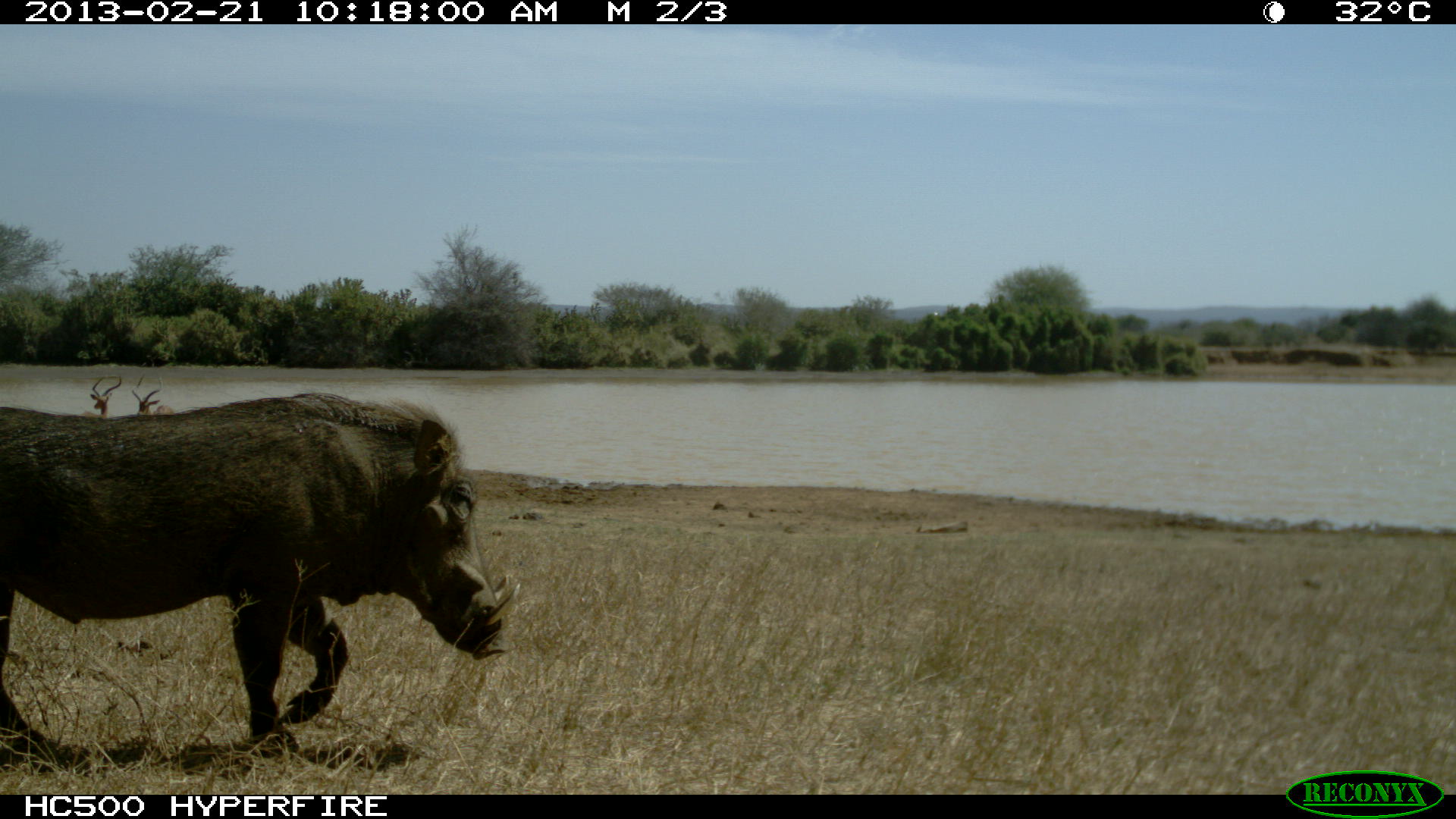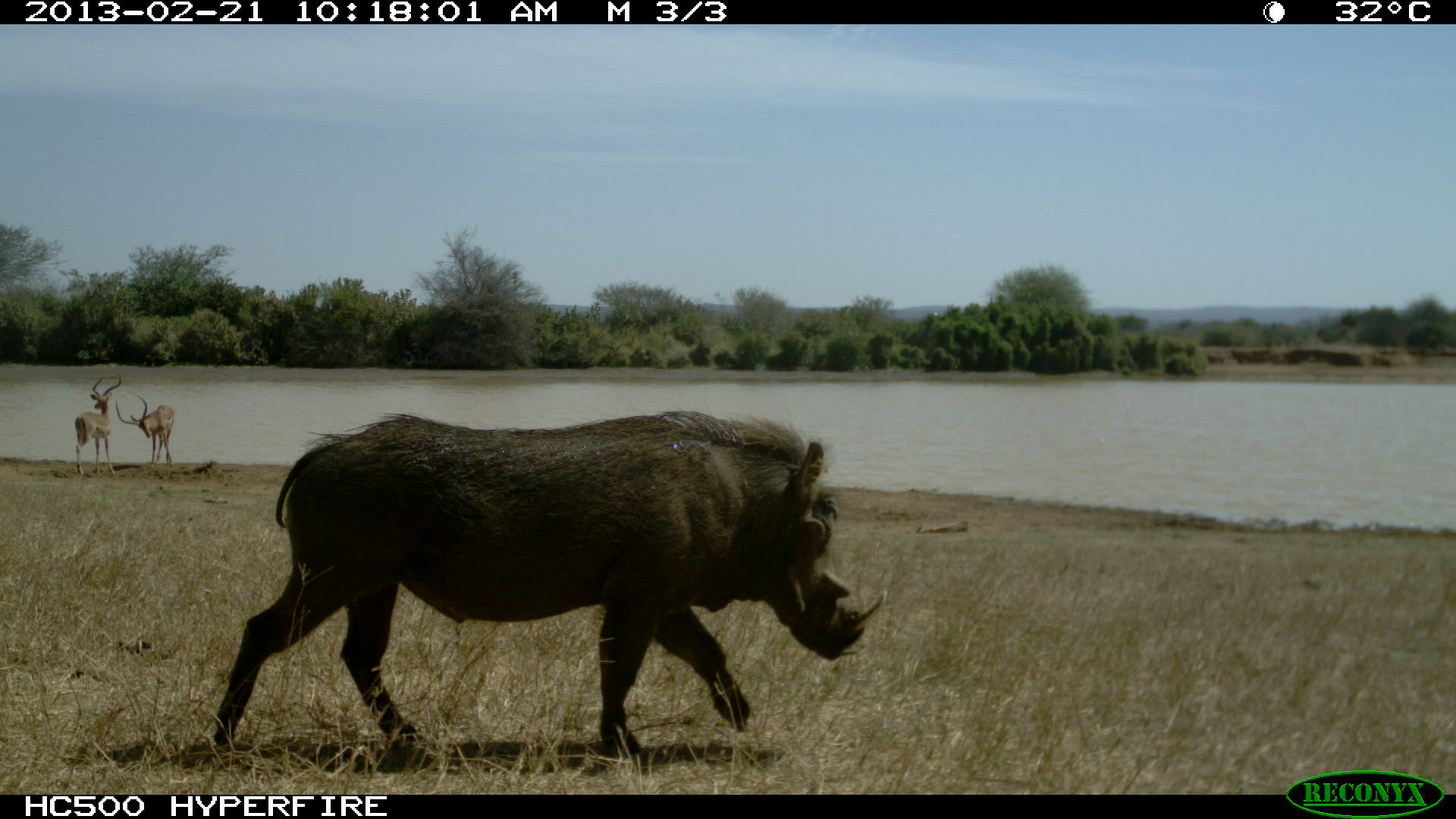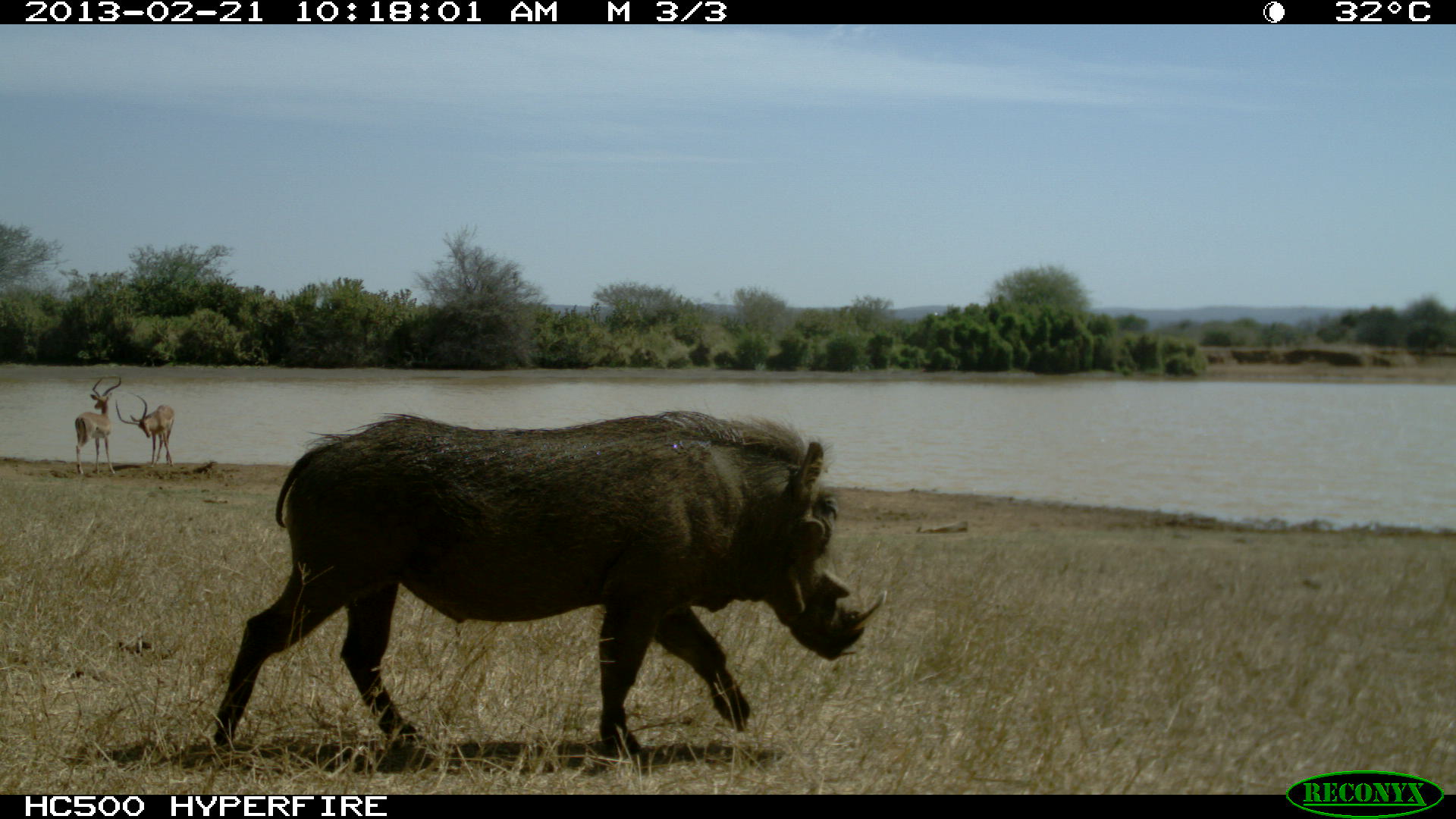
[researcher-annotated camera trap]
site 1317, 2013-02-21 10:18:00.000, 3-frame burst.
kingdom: Animalia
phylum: Chordata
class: Mammalia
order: Artiodactyla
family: Bovidae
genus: Aepyceros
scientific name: Aepyceros melampus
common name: impala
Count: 2.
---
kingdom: Animalia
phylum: Chordata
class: Mammalia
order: Artiodactyla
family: Suidae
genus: Phacochoerus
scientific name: Phacochoerus africanus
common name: common warthog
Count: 1.